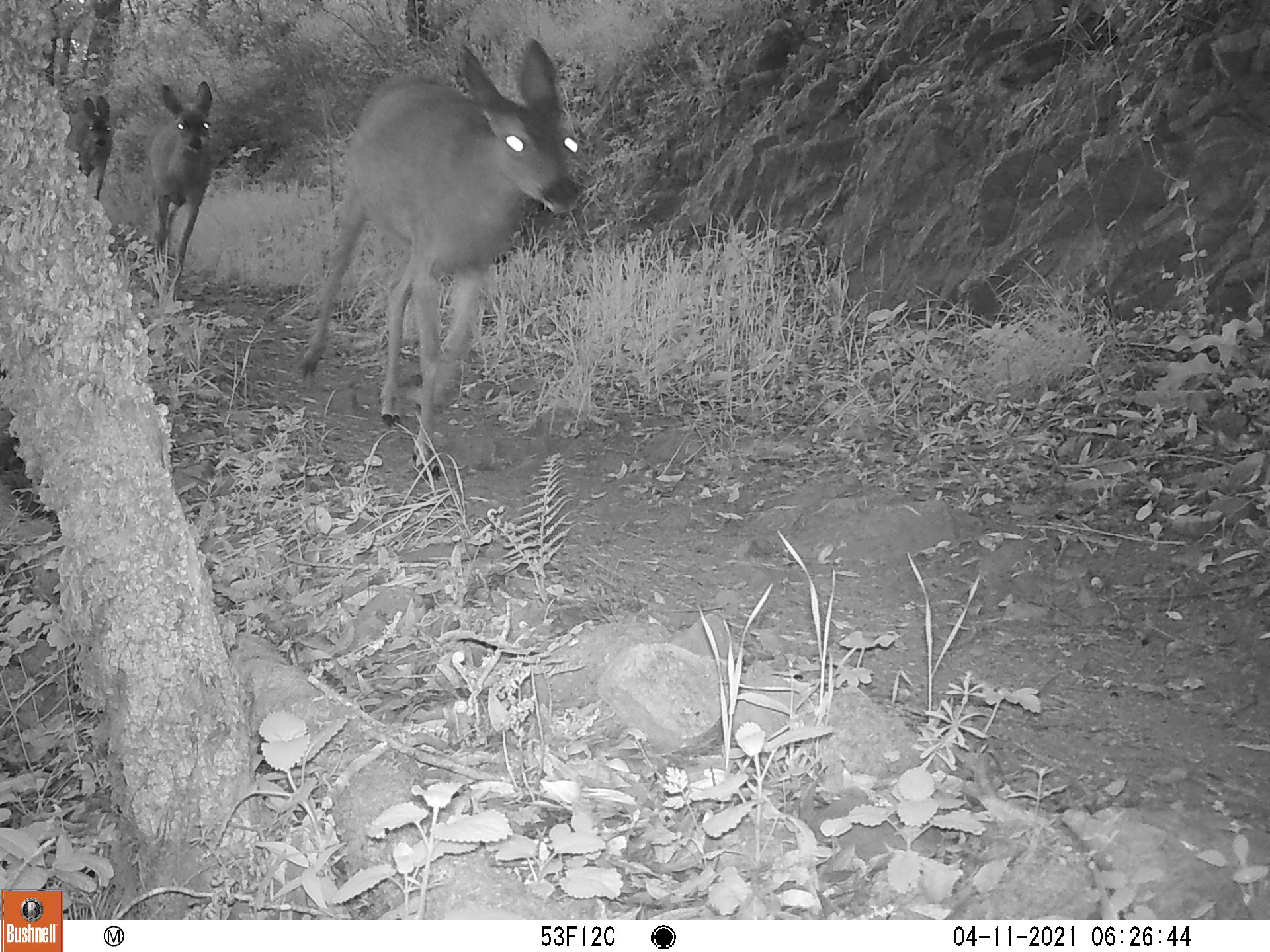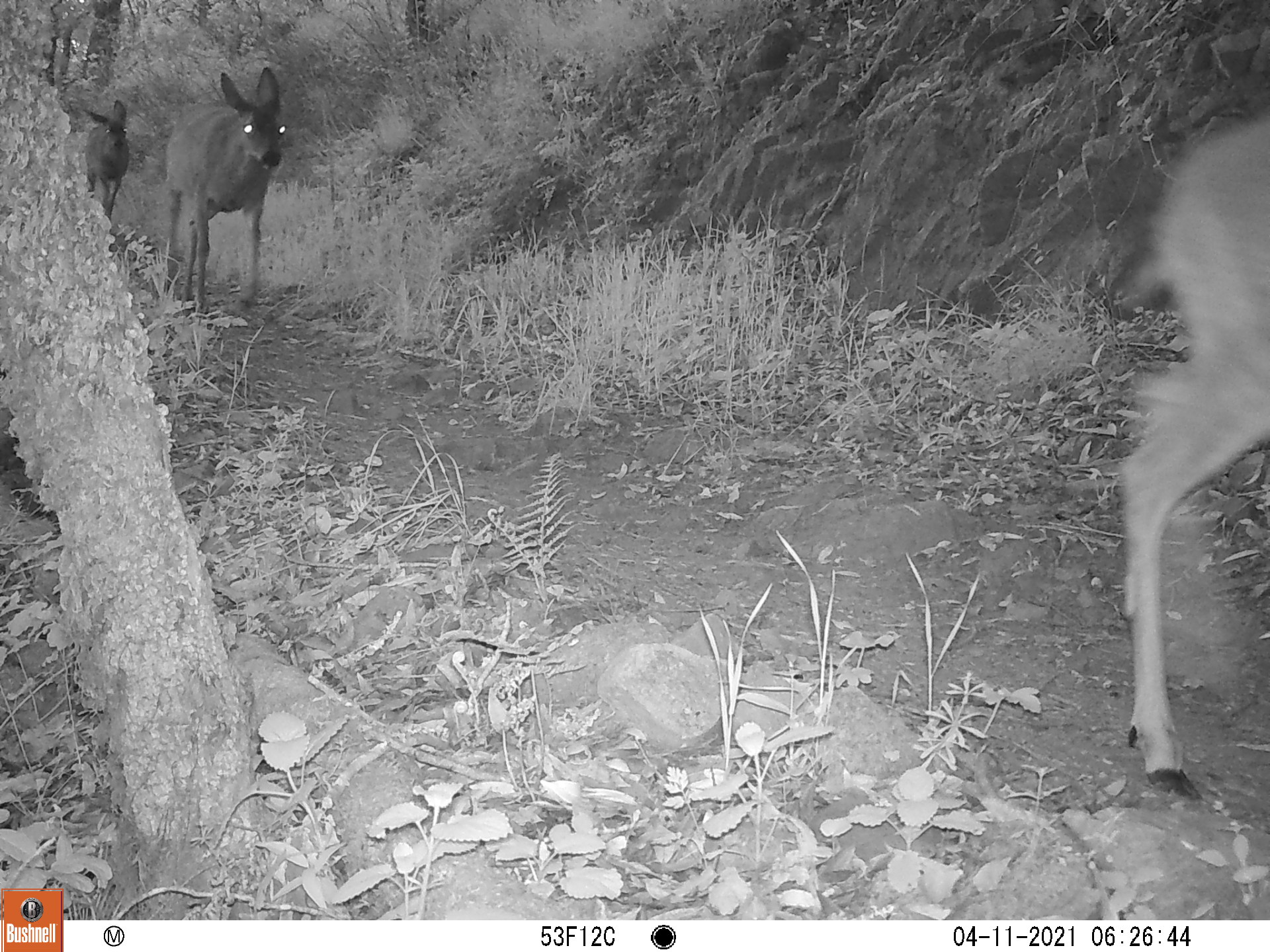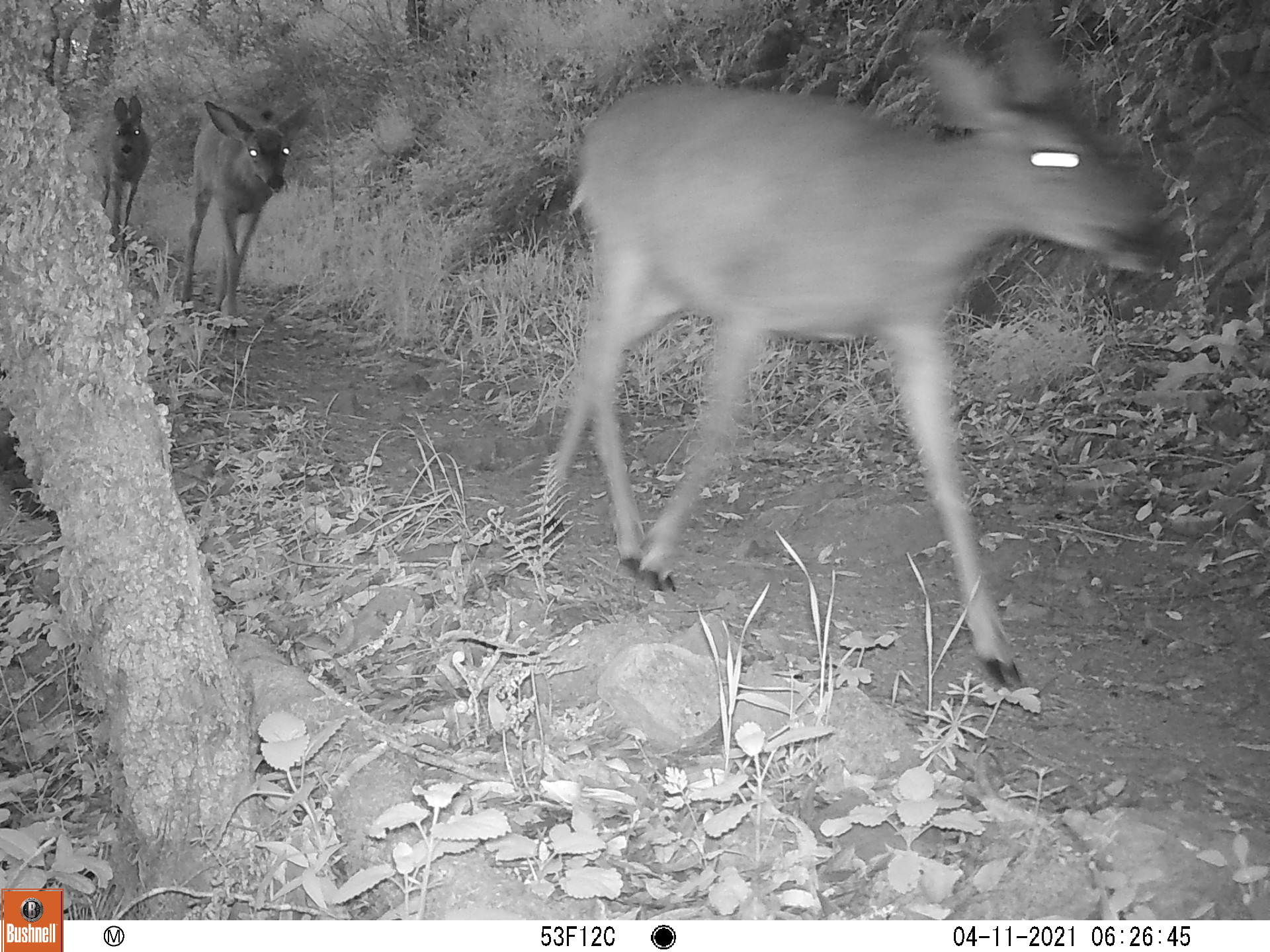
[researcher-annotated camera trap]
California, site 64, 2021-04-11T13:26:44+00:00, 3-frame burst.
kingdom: Animalia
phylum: Chordata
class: Mammalia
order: Artiodactyla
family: Cervidae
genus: Odocoileus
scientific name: Odocoileus hemionus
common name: mule deer